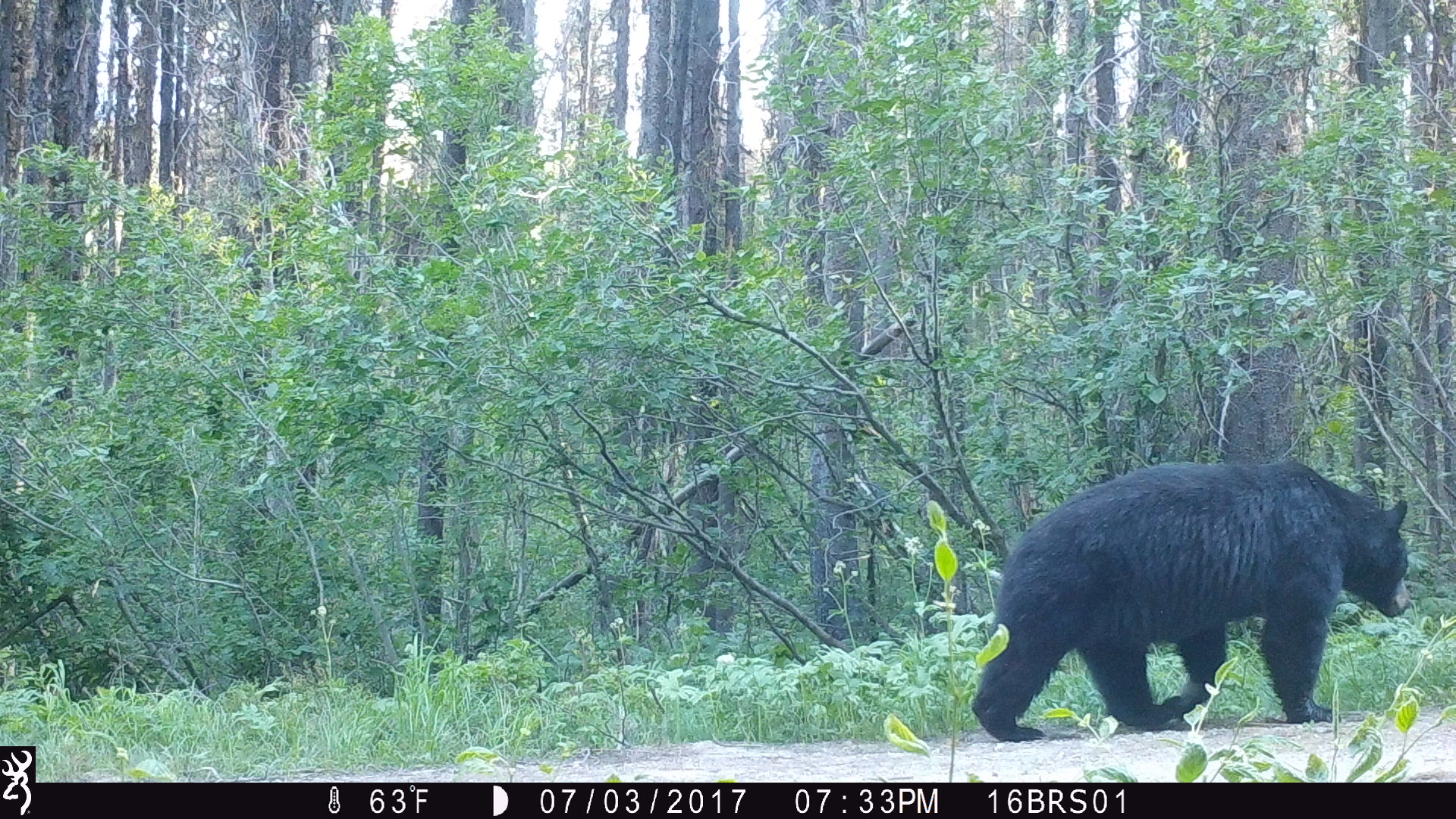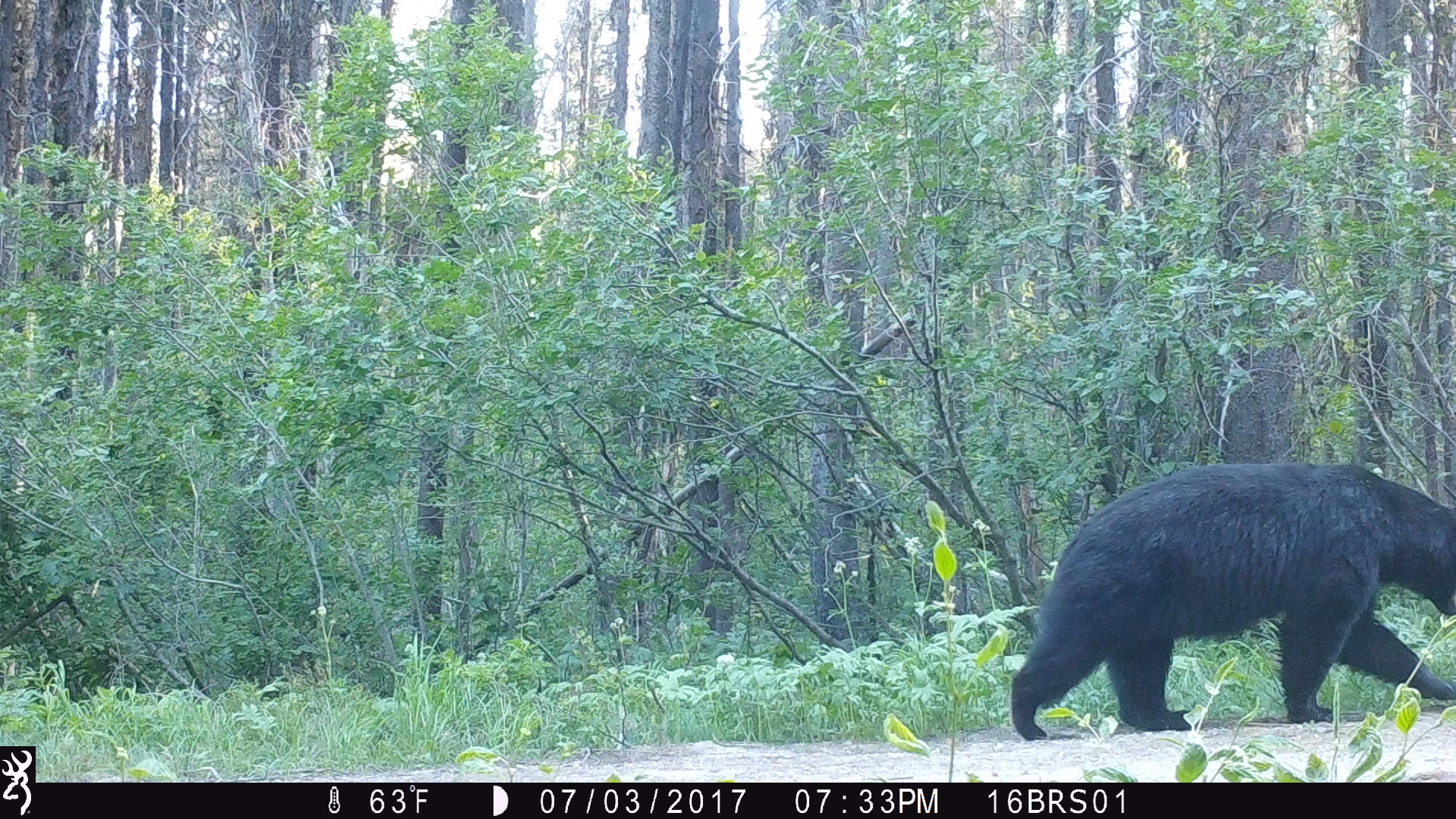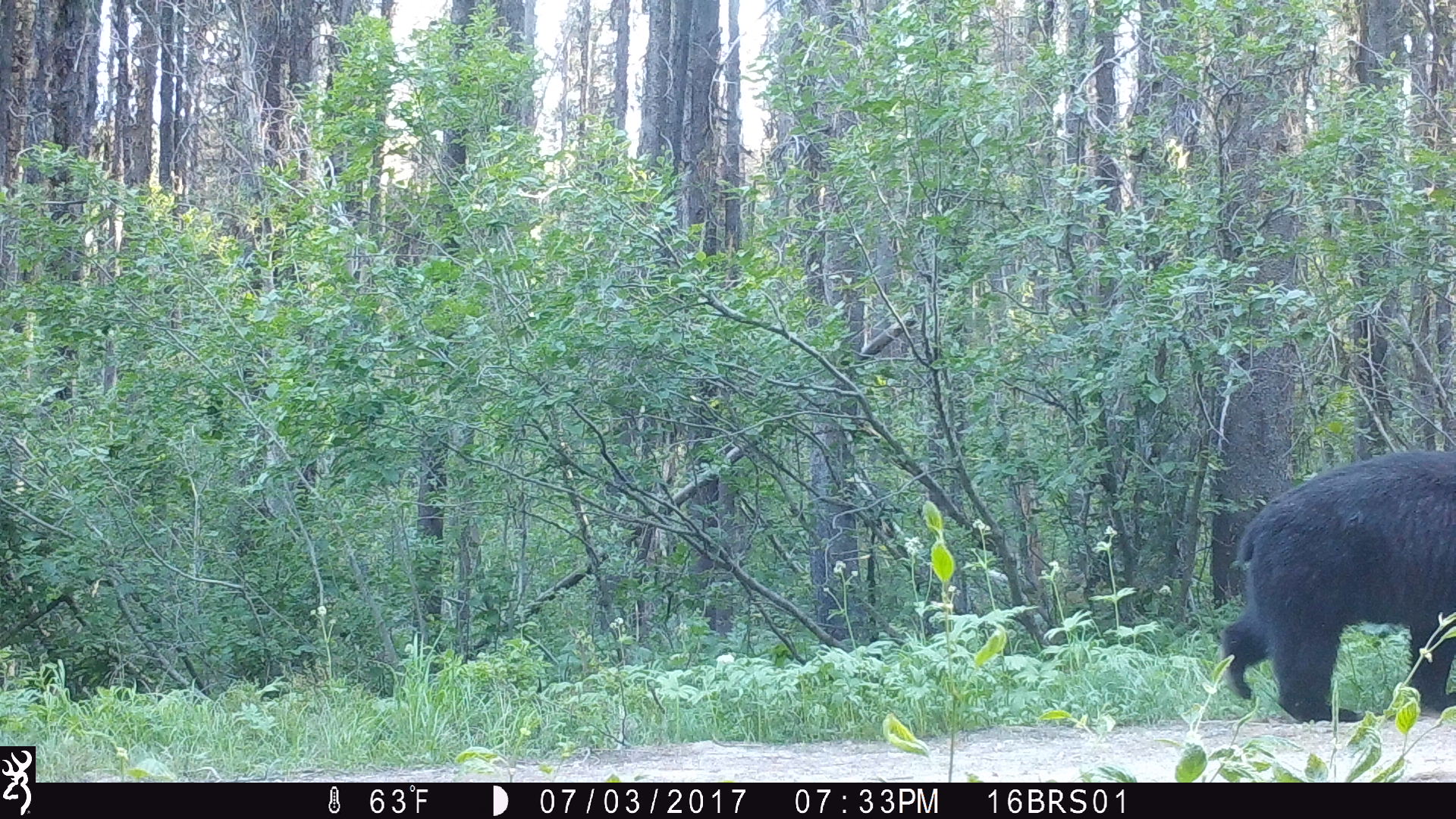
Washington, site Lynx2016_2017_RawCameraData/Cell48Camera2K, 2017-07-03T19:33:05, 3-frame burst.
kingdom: Animalia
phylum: Chordata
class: Mammalia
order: Carnivora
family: Ursidae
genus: Ursus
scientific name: Ursus americanus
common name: american black bear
Ursus americanus (american black bear). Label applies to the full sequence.